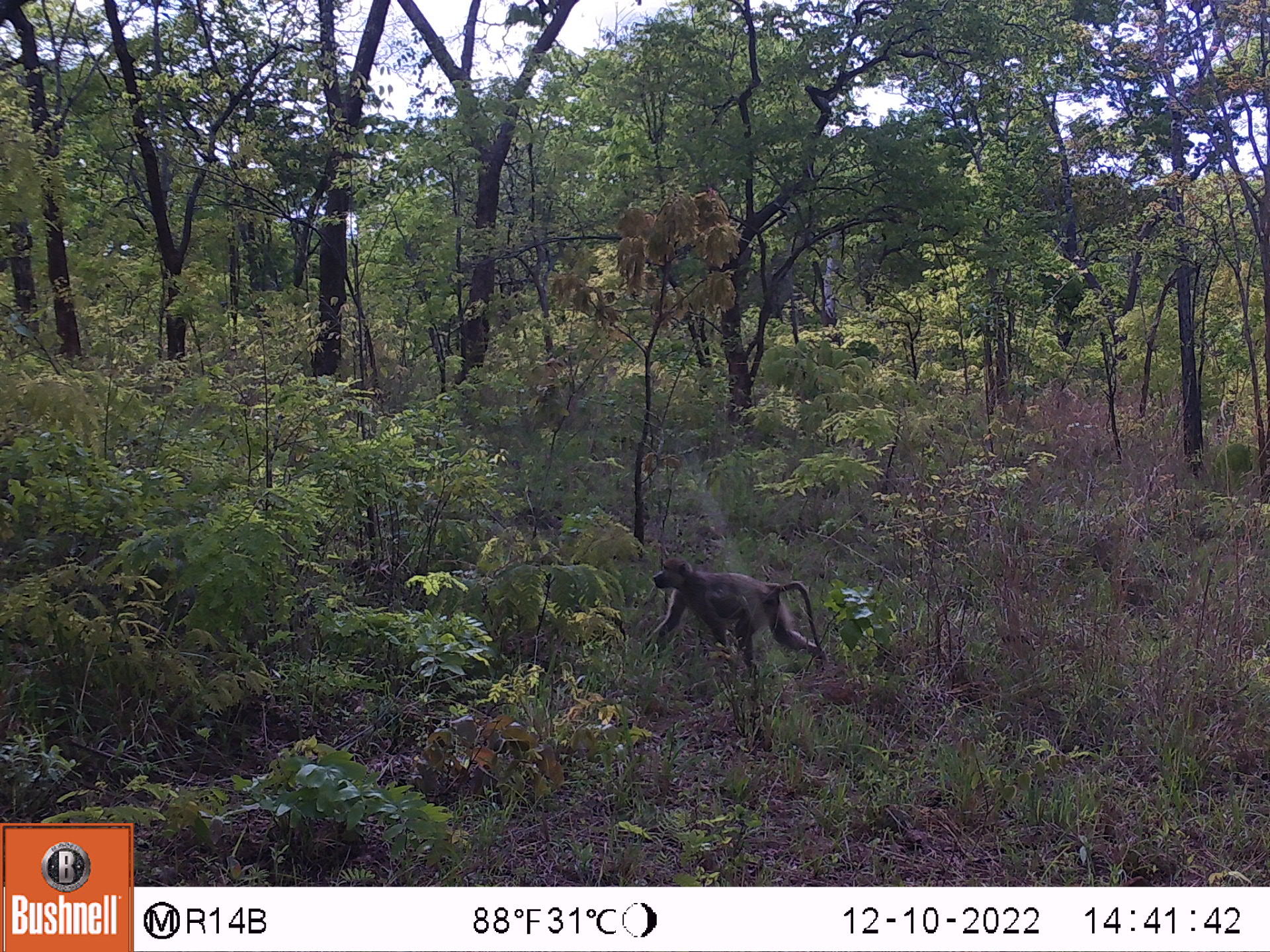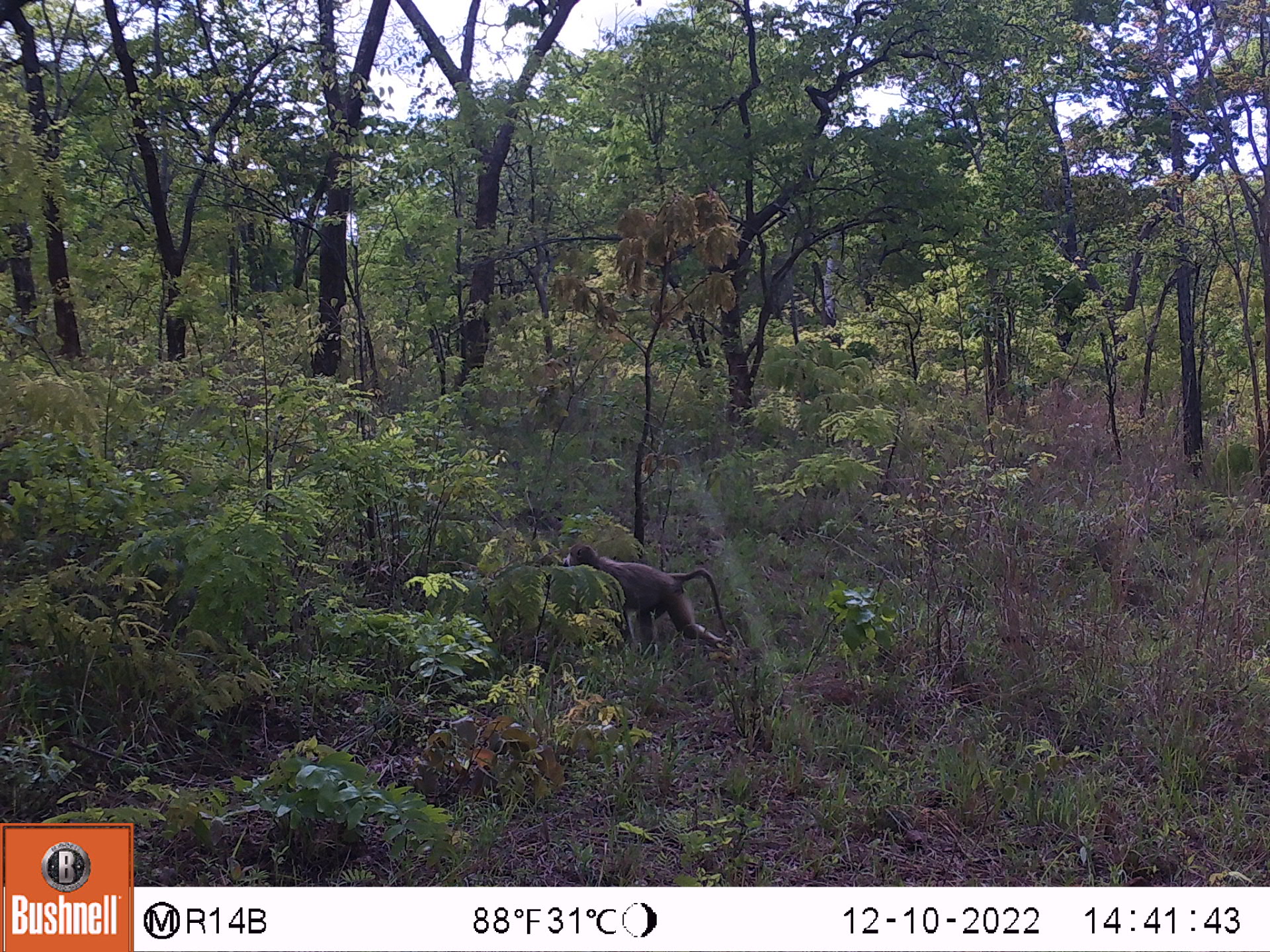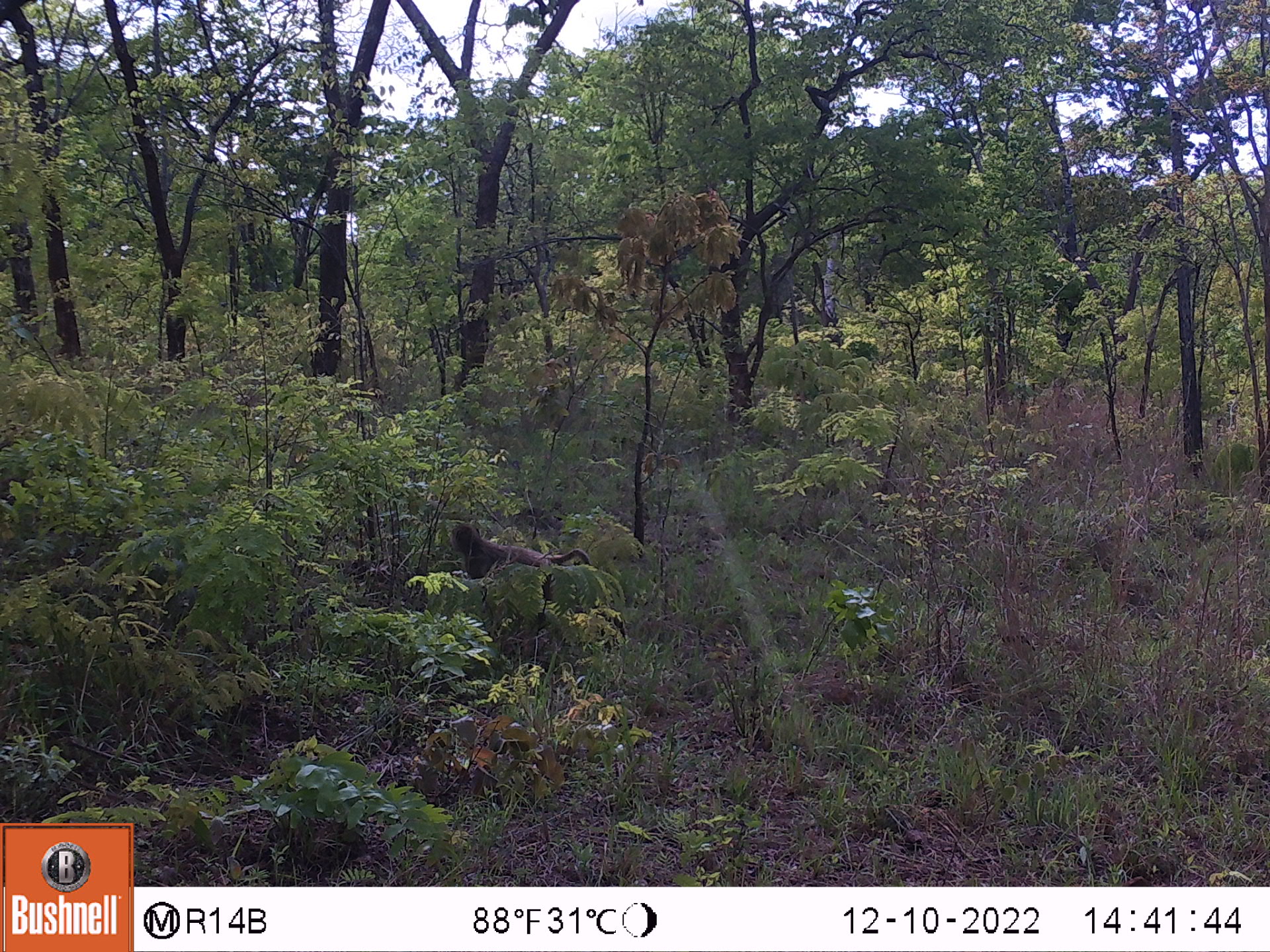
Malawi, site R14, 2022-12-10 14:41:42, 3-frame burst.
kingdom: Animalia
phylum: Chordata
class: Mammalia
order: Primates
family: Cercopithecidae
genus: Papio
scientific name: Papio cynocephalus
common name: yellow baboon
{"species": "yellow baboon (Papio cynocephalus)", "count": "1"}